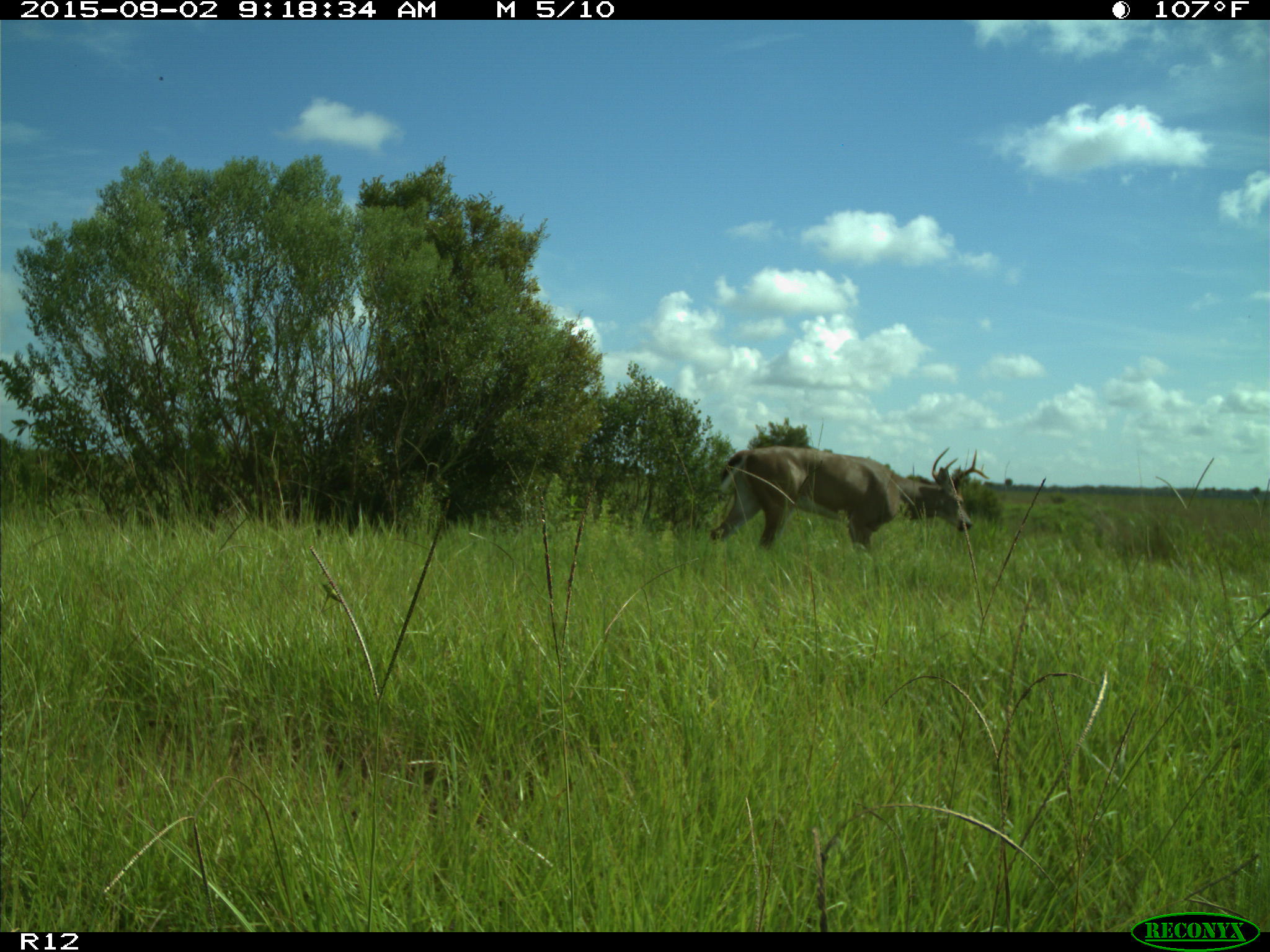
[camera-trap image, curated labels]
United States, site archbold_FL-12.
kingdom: Animalia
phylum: Chordata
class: Mammalia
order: Artiodactyla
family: Cervidae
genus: Odocoileus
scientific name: Odocoileus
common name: deer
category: unidentified deer